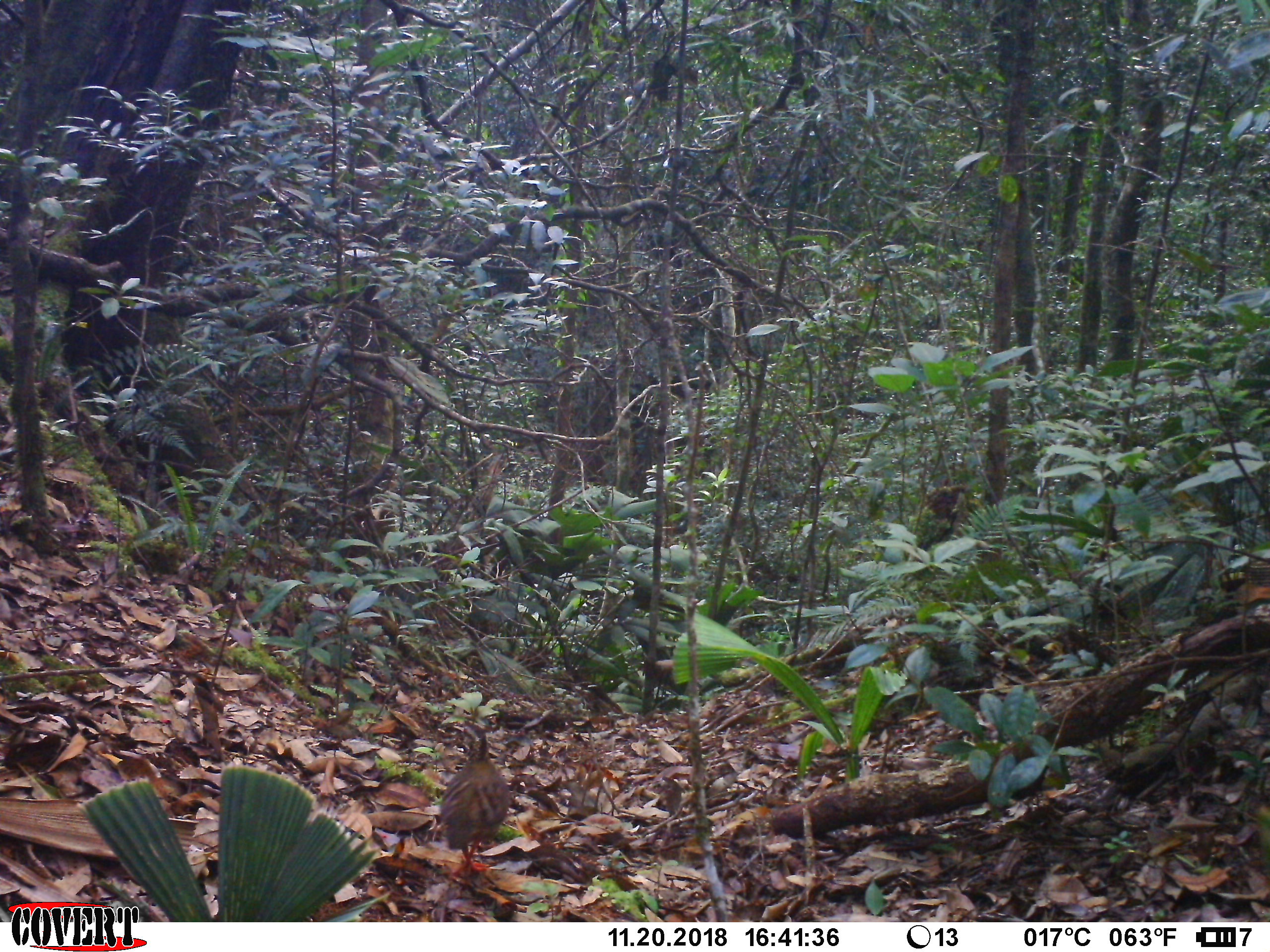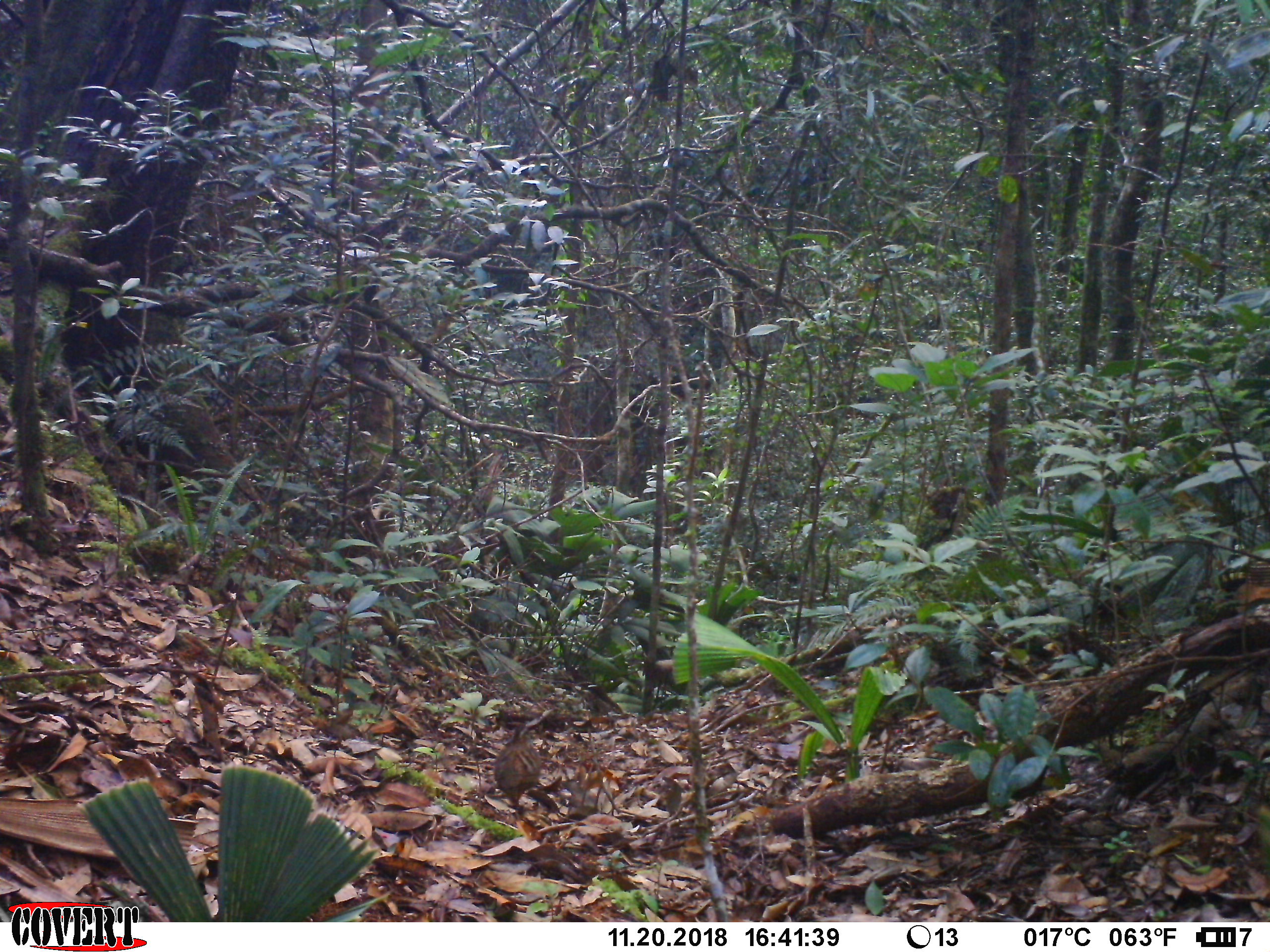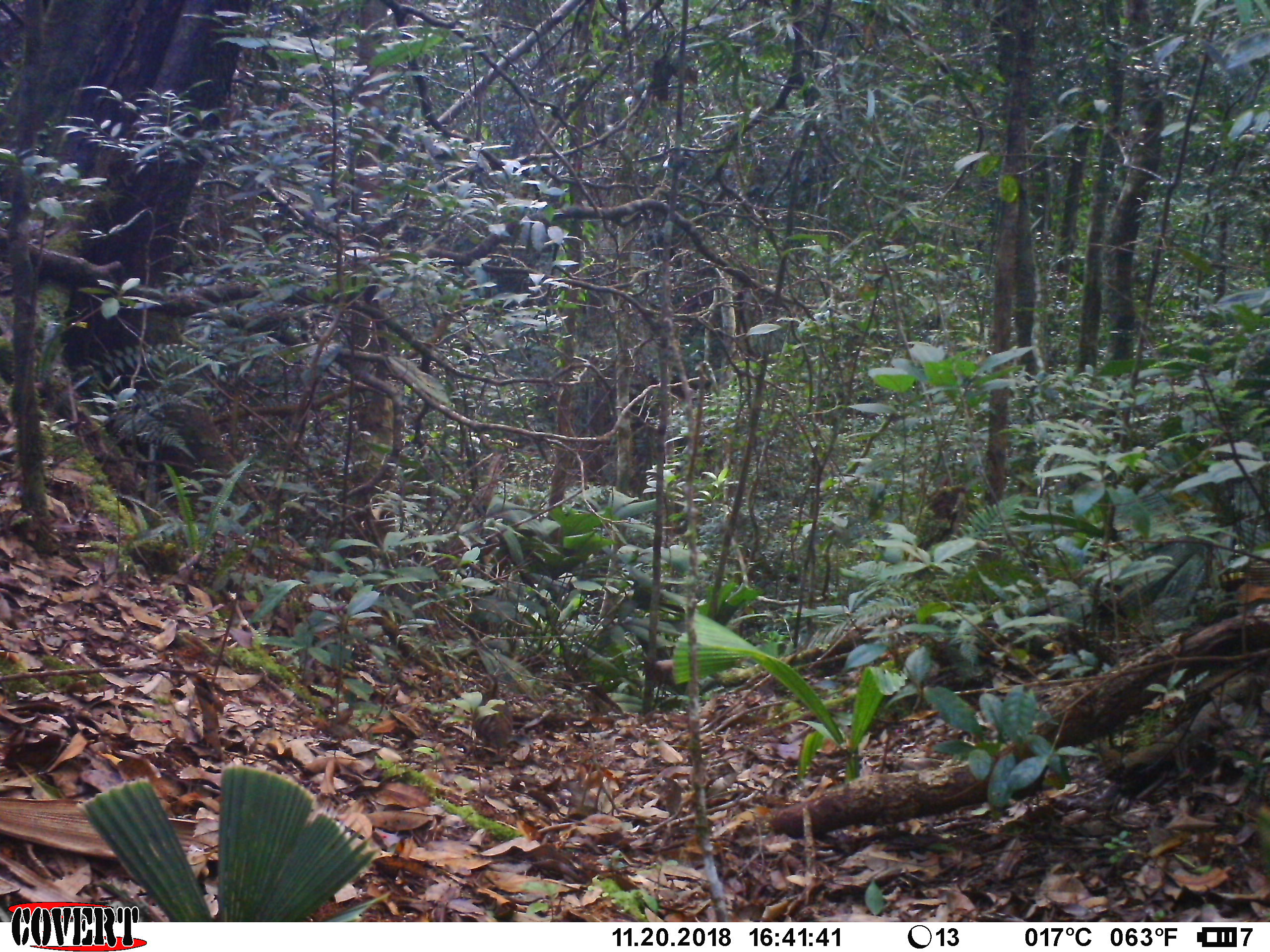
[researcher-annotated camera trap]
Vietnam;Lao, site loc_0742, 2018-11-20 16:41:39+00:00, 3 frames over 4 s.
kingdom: Animalia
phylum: Chordata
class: Aves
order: Galliformes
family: Phasianidae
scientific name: Phasianidae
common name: partridge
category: unidentified partridge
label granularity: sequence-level